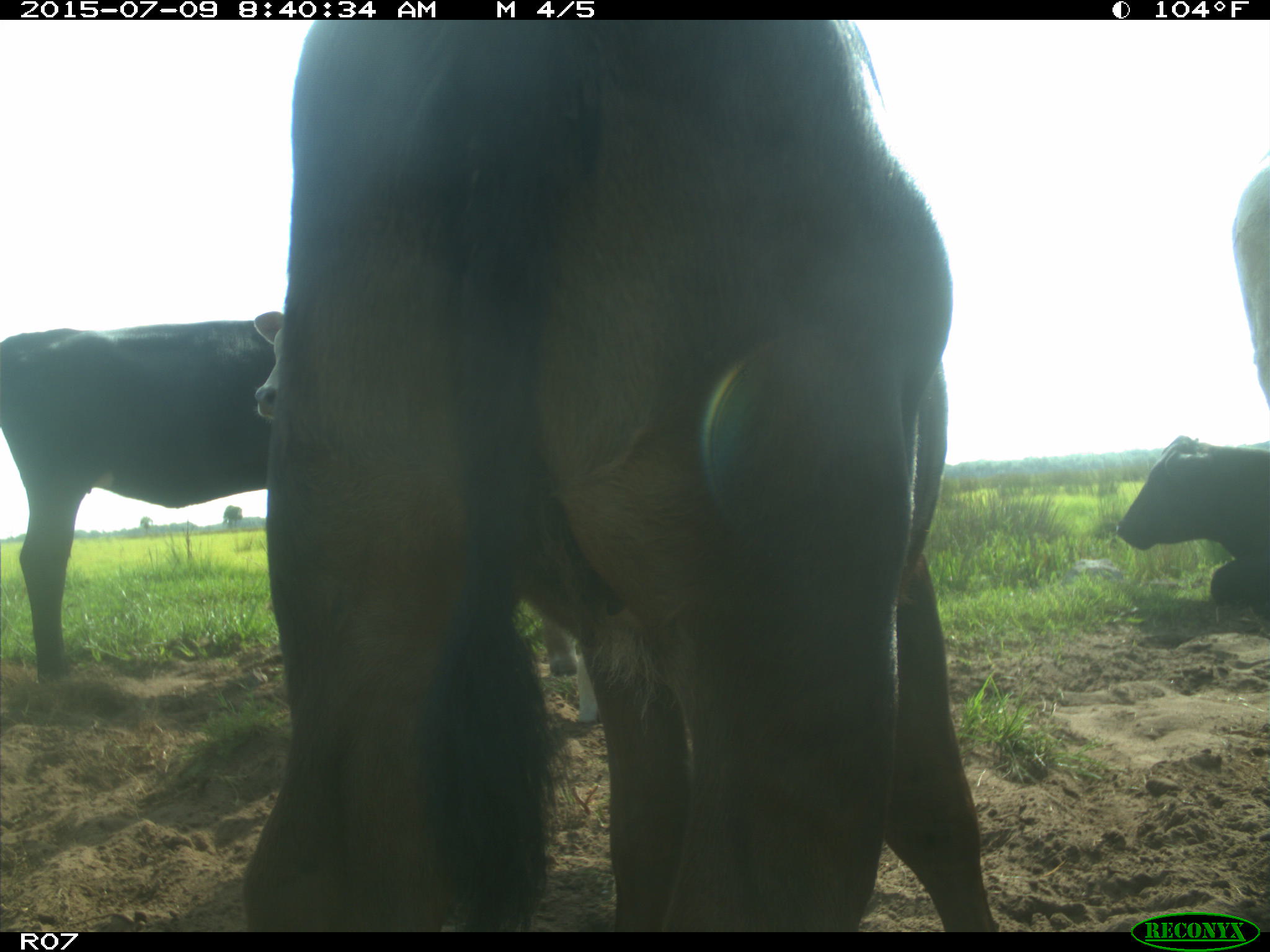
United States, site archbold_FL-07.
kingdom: Animalia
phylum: Chordata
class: Mammalia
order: Artiodactyla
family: Bovidae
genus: Bos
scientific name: Bos taurus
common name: domestic cow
Bos taurus (domestic cow).